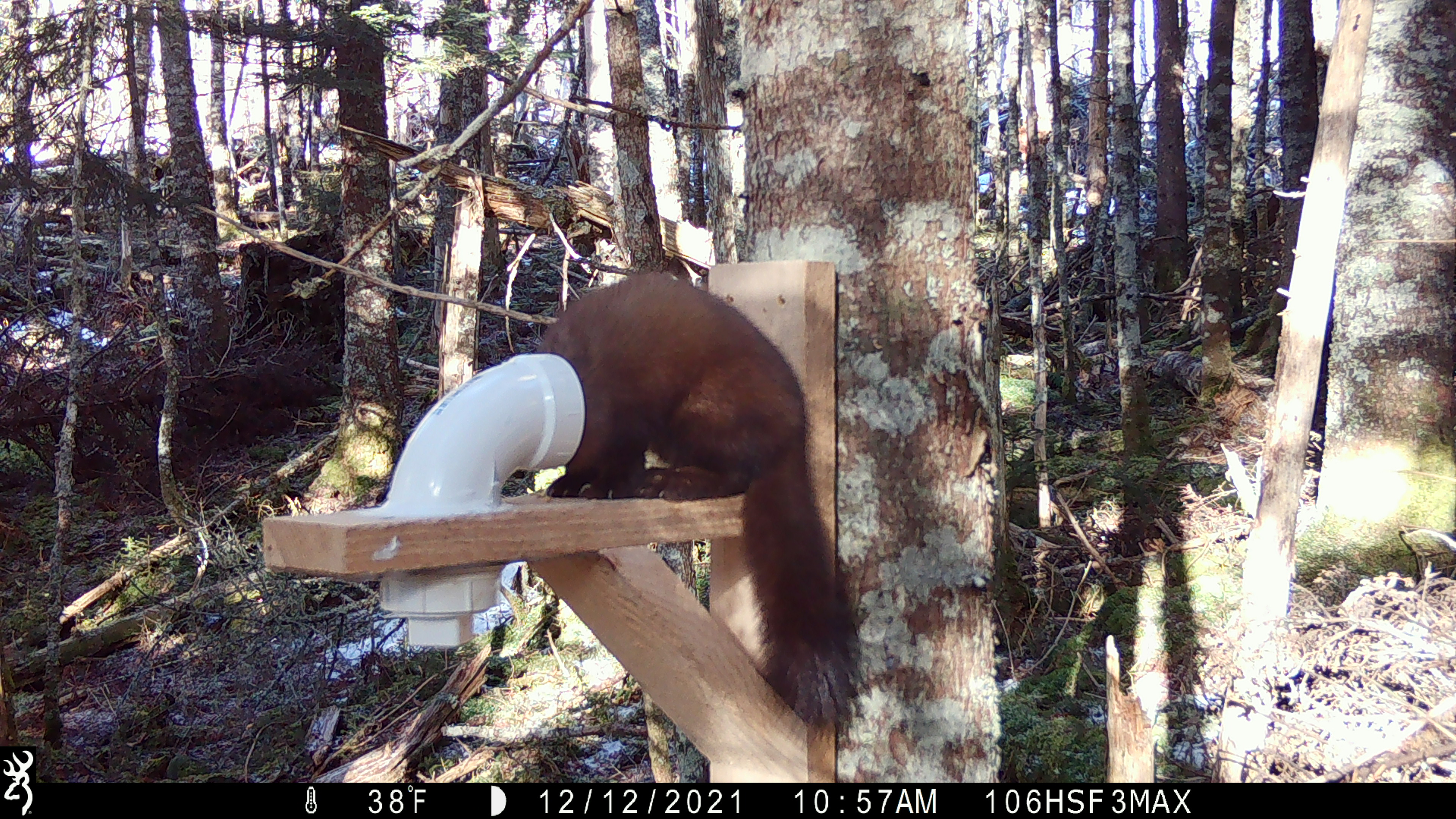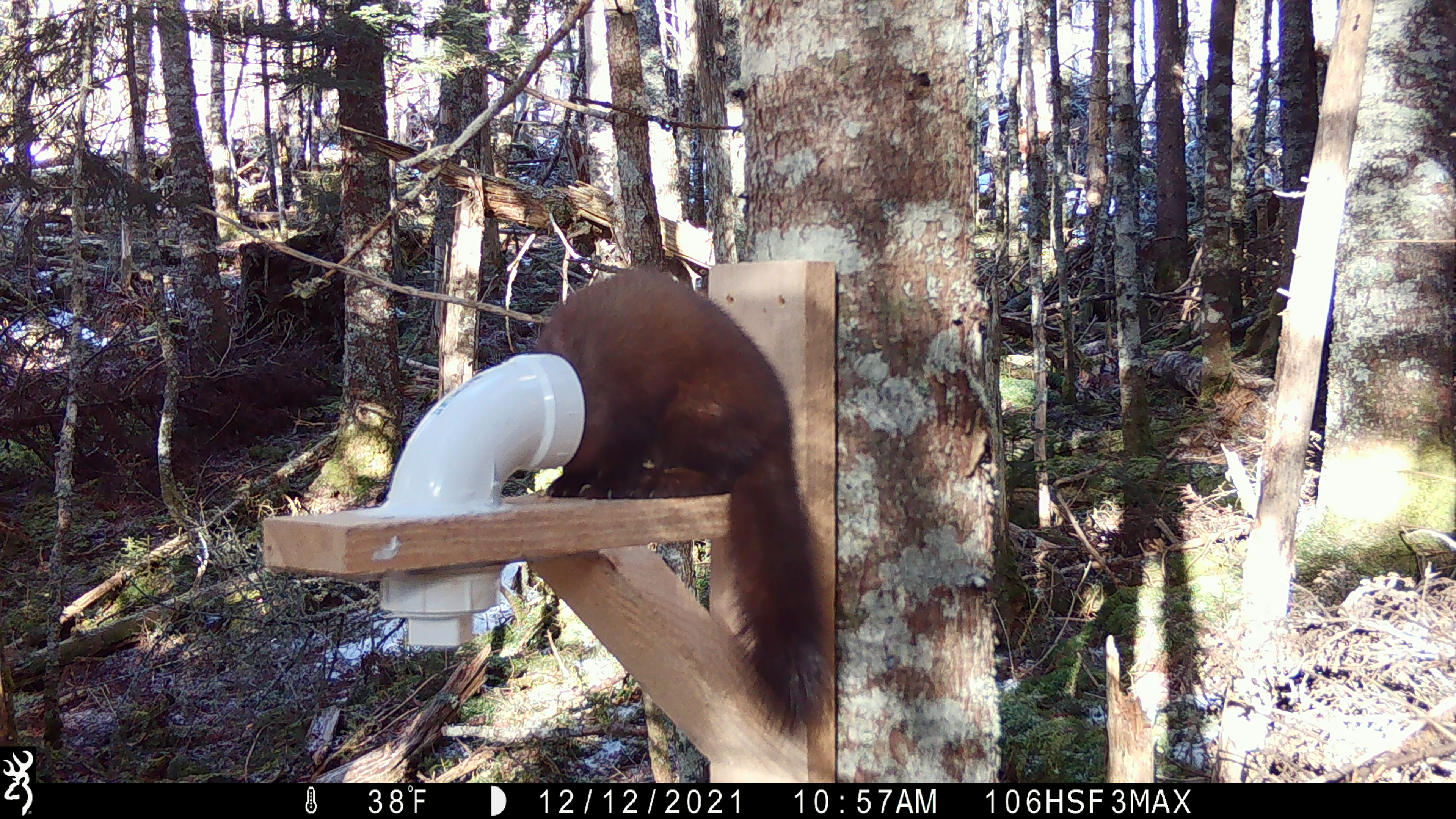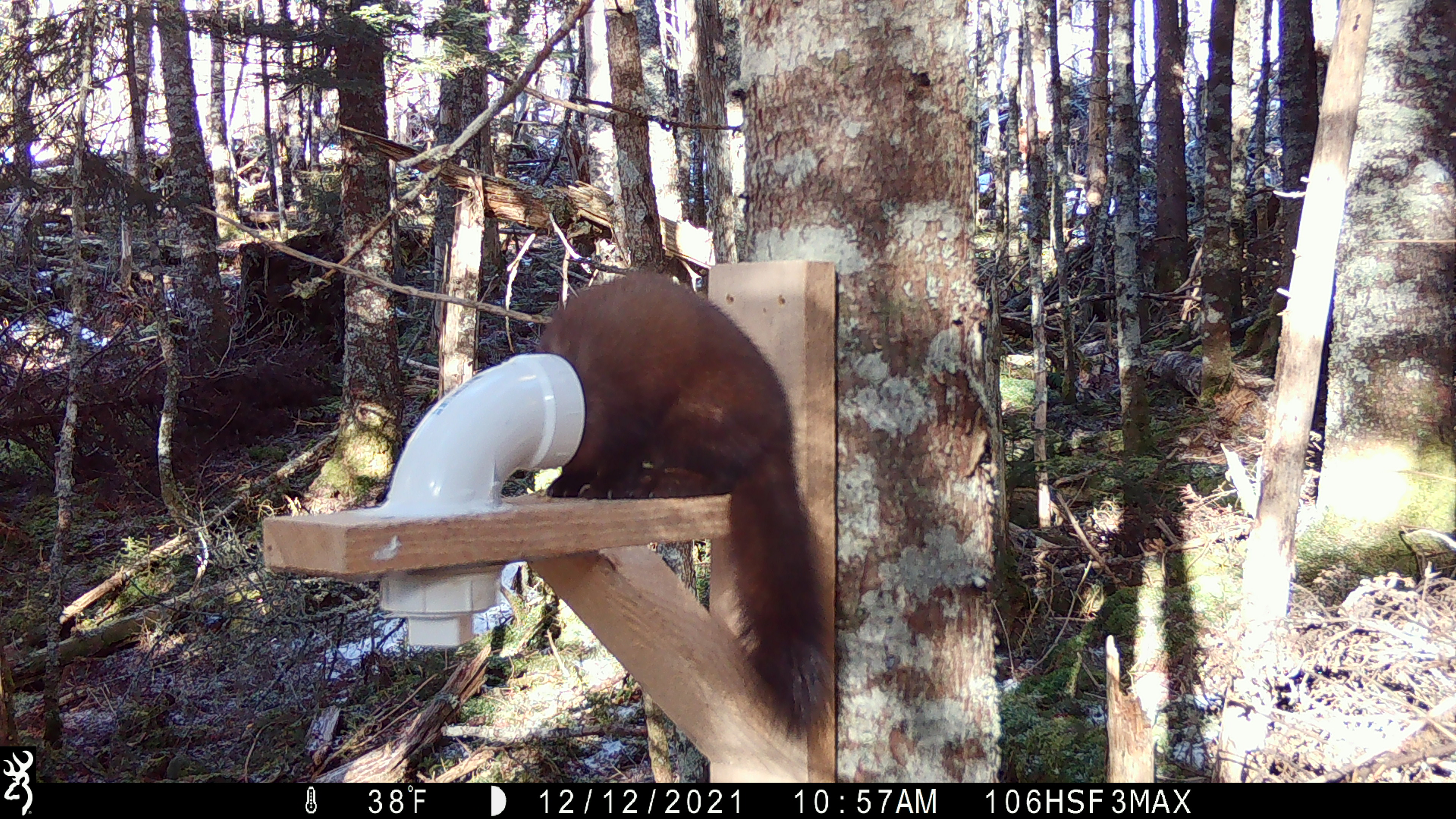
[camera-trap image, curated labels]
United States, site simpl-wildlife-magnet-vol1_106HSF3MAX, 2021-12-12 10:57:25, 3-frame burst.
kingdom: Animalia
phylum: Chordata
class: Mammalia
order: Carnivora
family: Mustelidae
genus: Martes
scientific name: Martes americana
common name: american marten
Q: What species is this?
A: American marten (Martes americana).